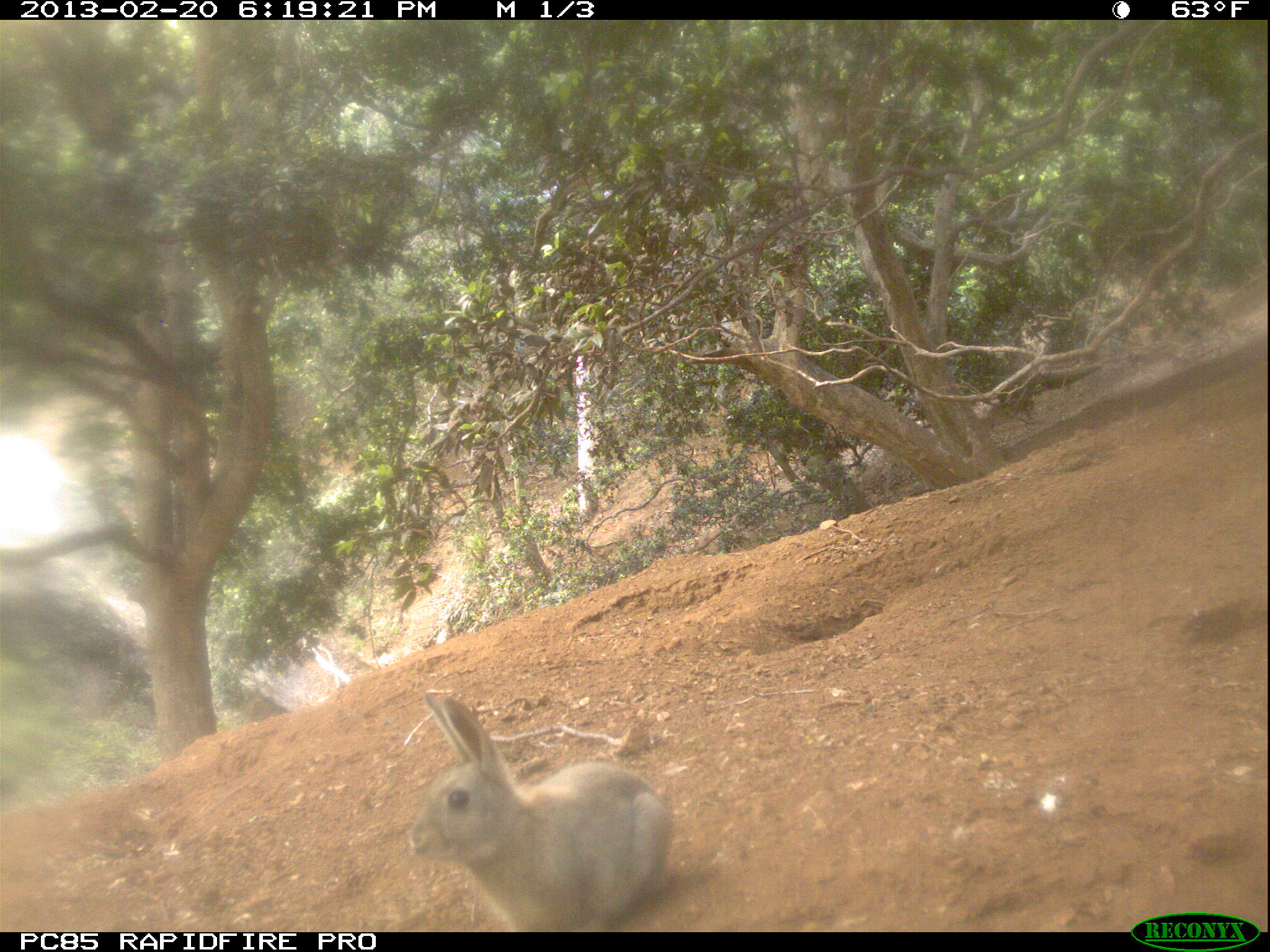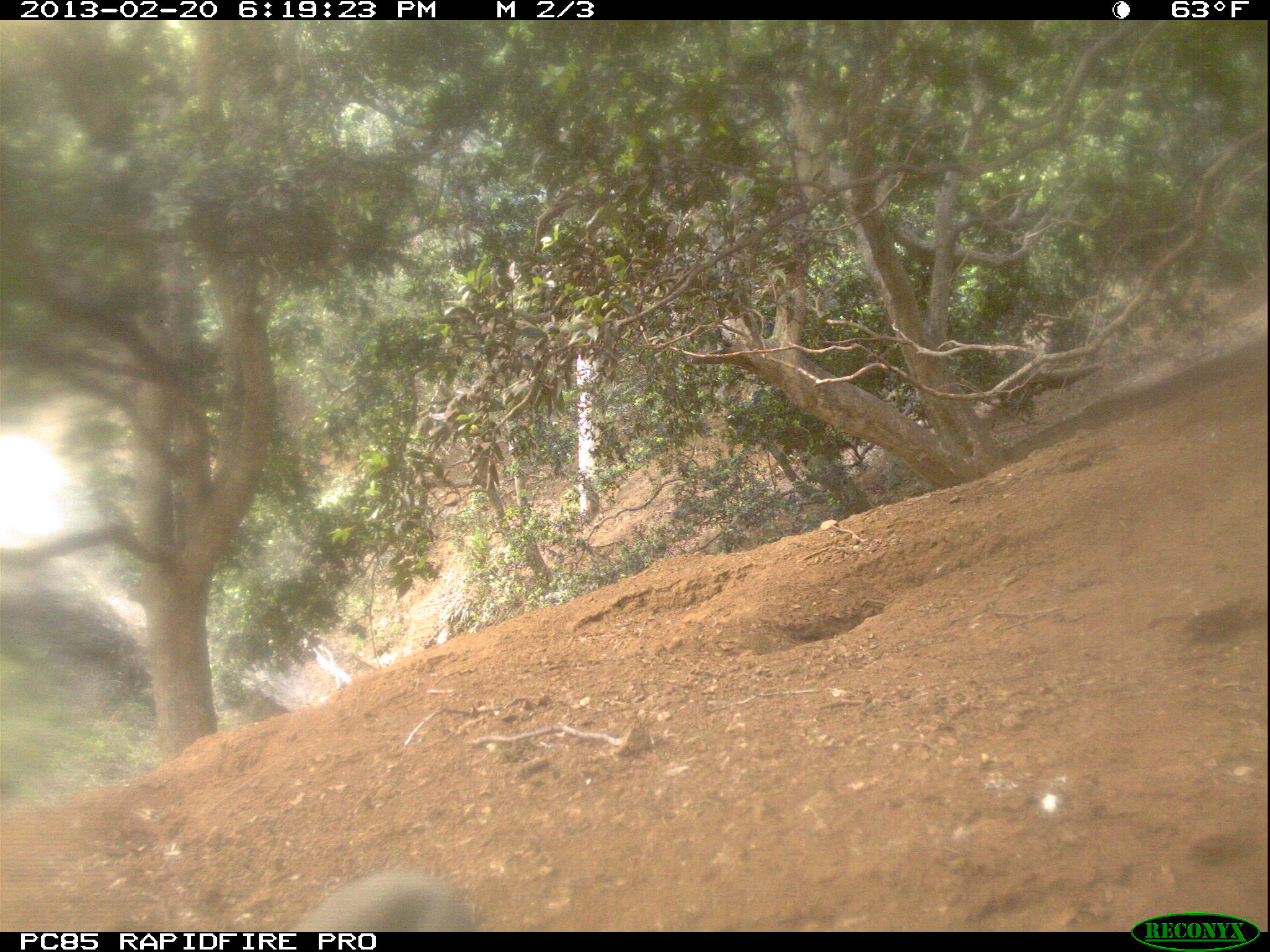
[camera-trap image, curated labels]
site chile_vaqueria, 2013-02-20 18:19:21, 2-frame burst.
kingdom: Animalia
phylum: Chordata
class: Mammalia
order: Lagomorpha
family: Leporidae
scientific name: Leporidae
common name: rabbits and hares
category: rabbit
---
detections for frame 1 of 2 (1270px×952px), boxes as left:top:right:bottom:
rabbit: 399:689:670:931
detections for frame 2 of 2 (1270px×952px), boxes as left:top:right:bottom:
rabbit: 289:867:485:932